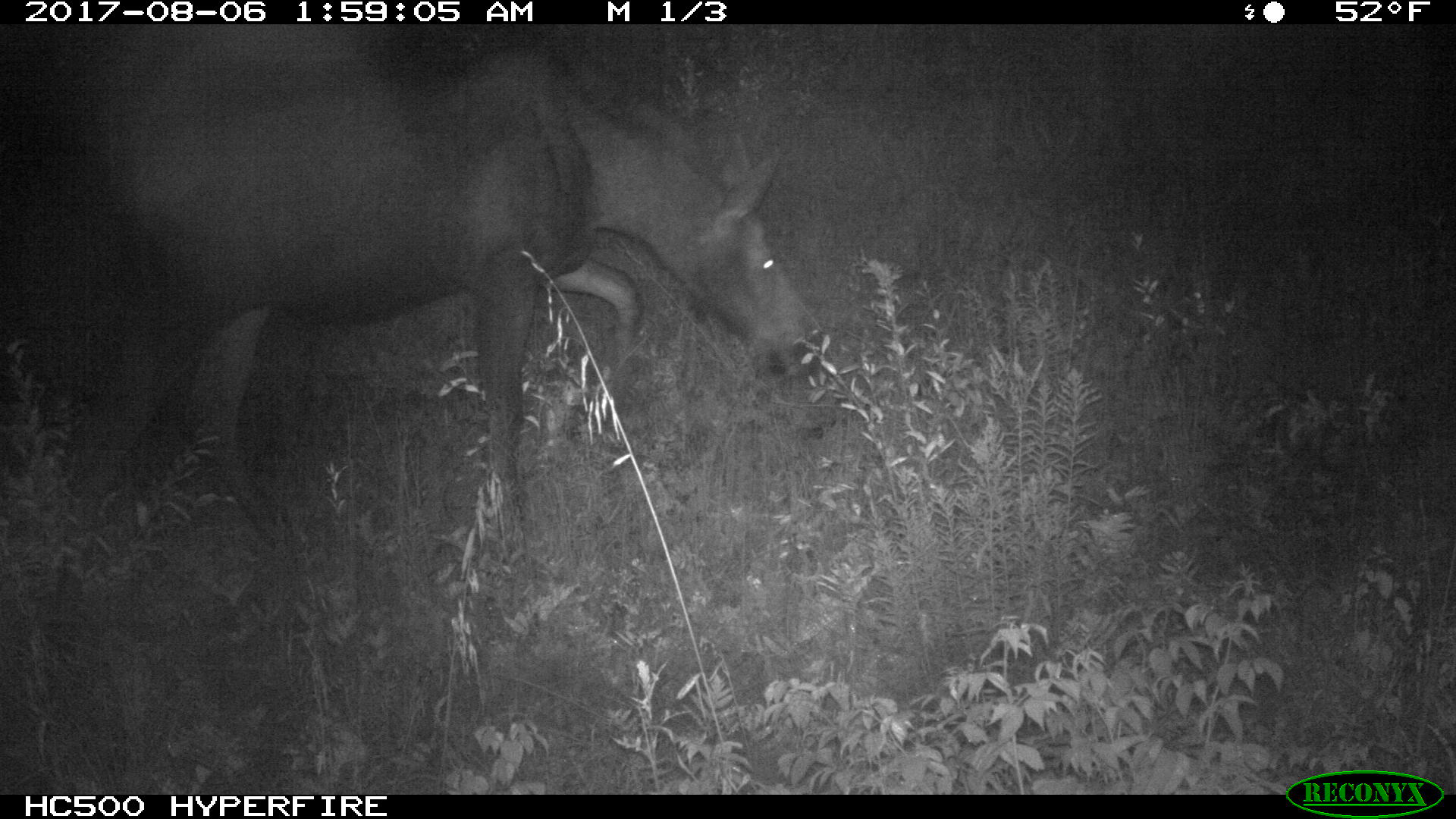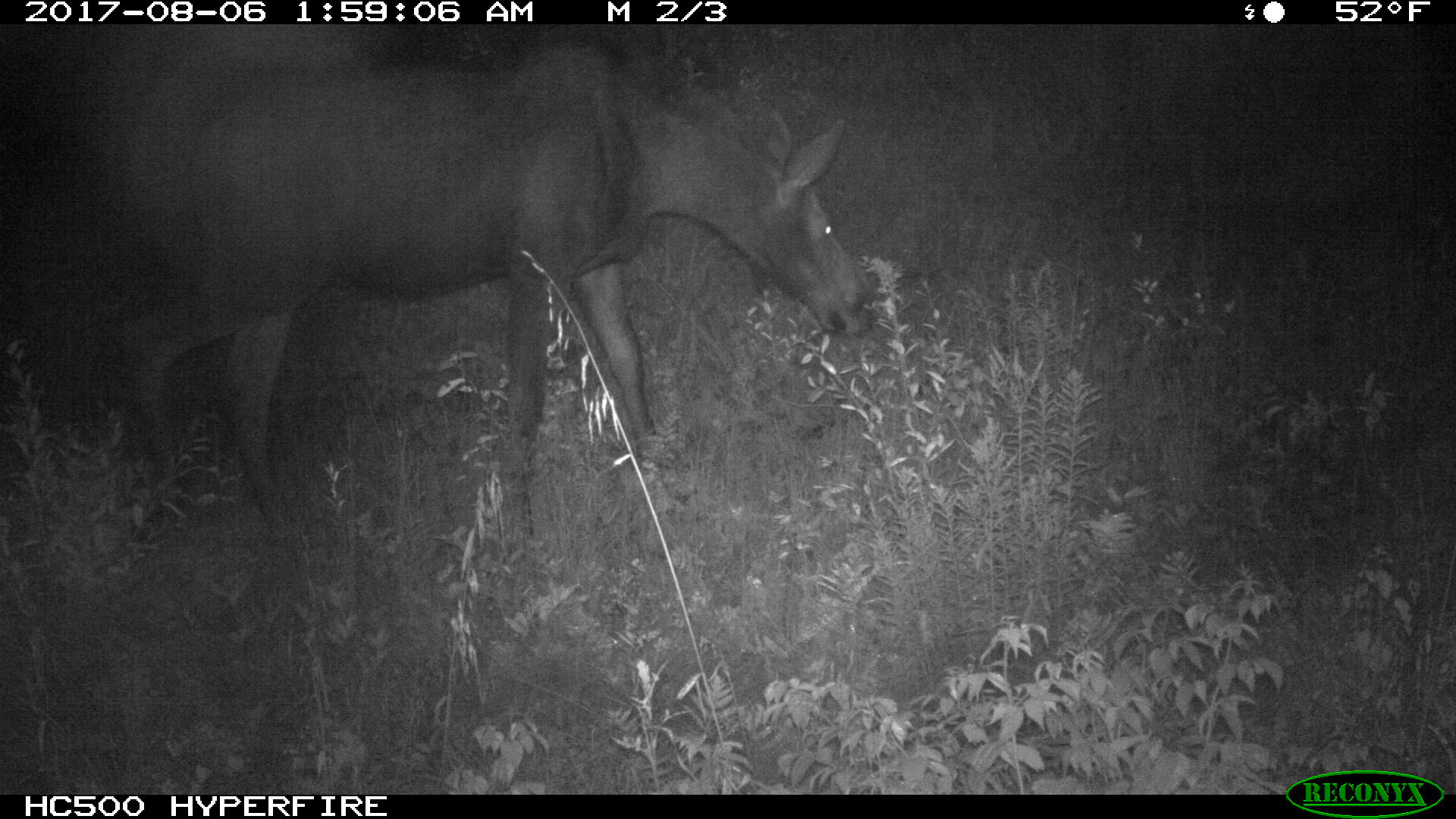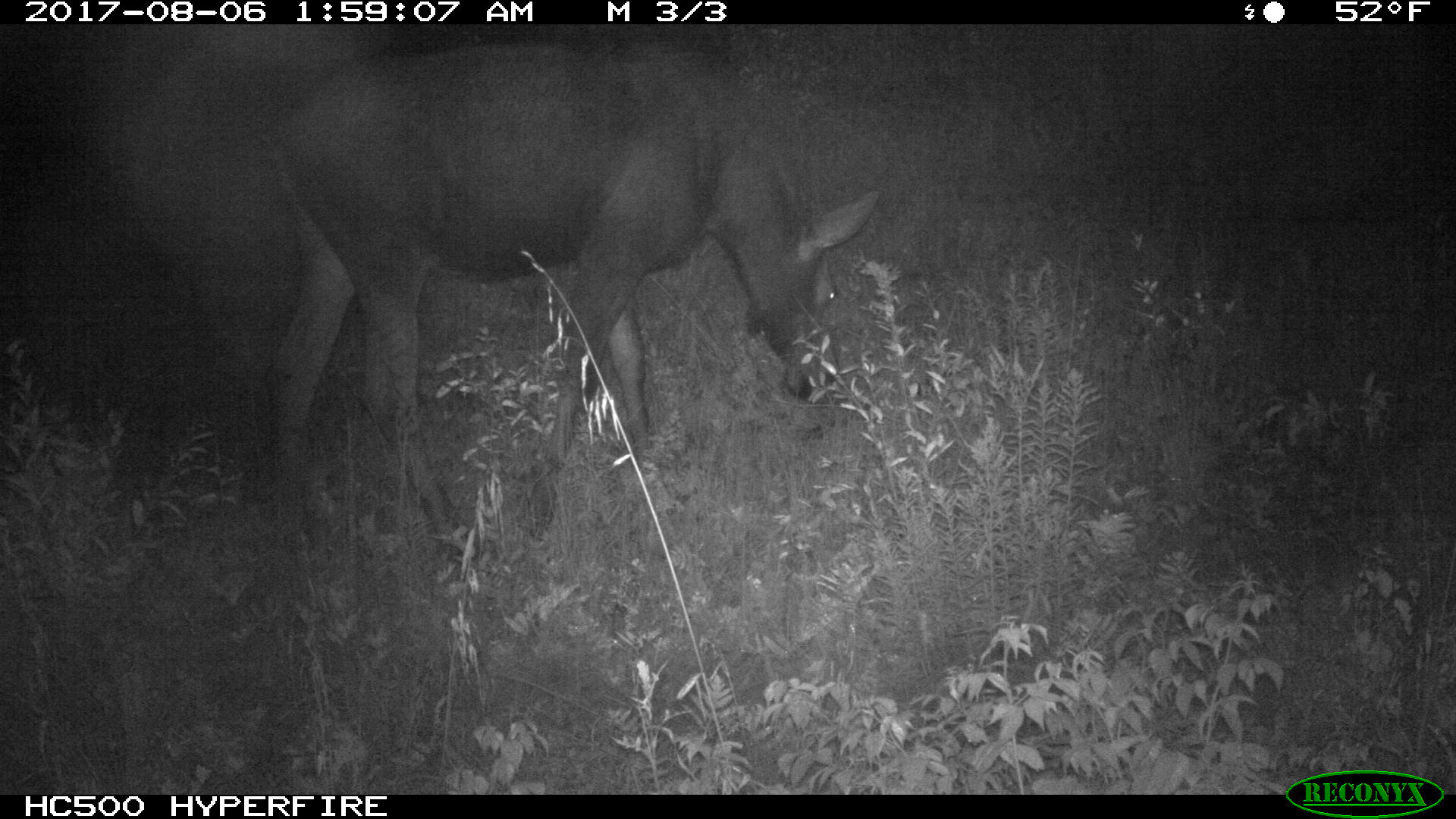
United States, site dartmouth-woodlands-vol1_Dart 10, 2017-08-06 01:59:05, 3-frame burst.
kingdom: Animalia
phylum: Chordata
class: Mammalia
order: Artiodactyla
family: Cervidae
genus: Alces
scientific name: Alces alces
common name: moose